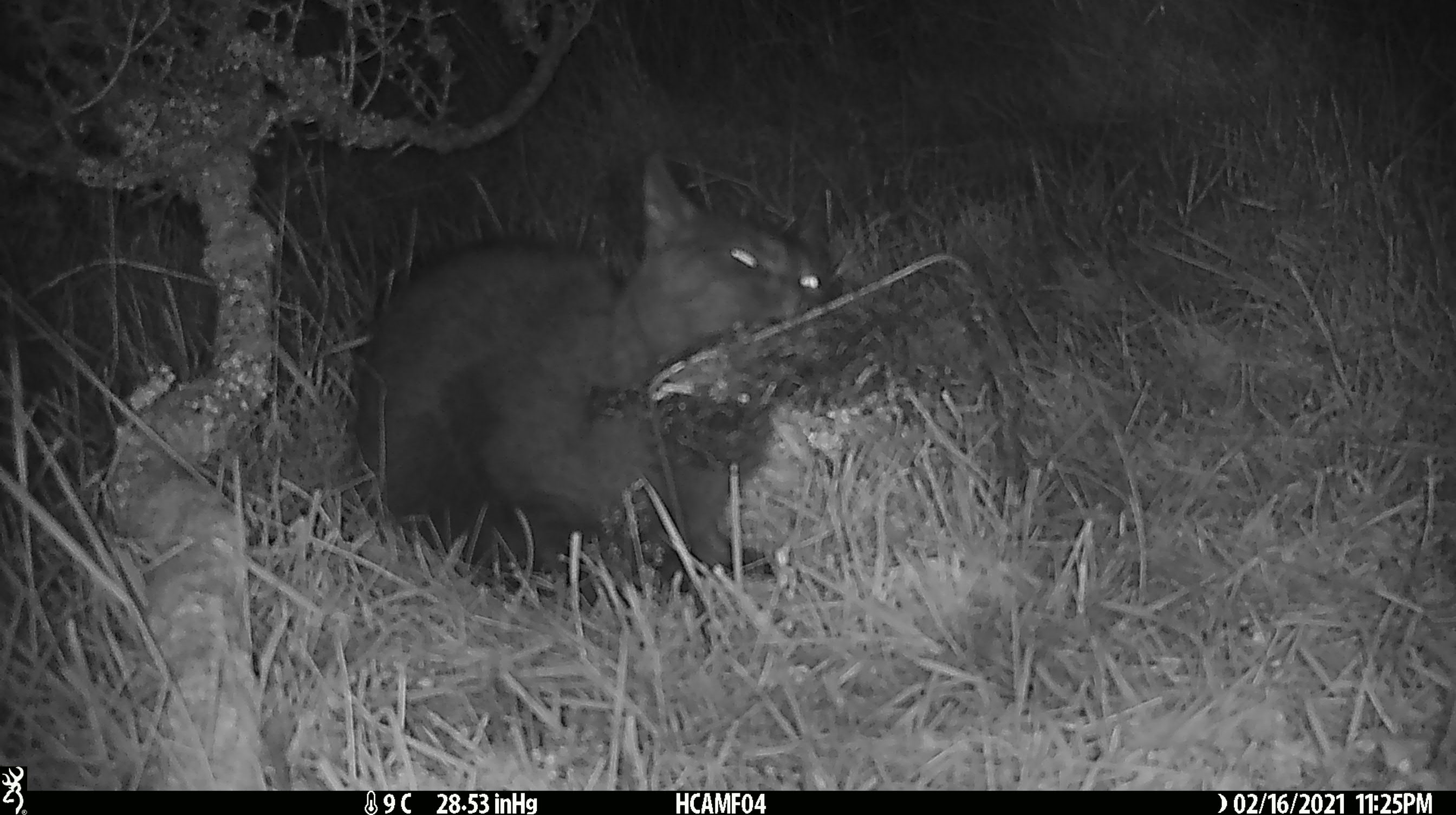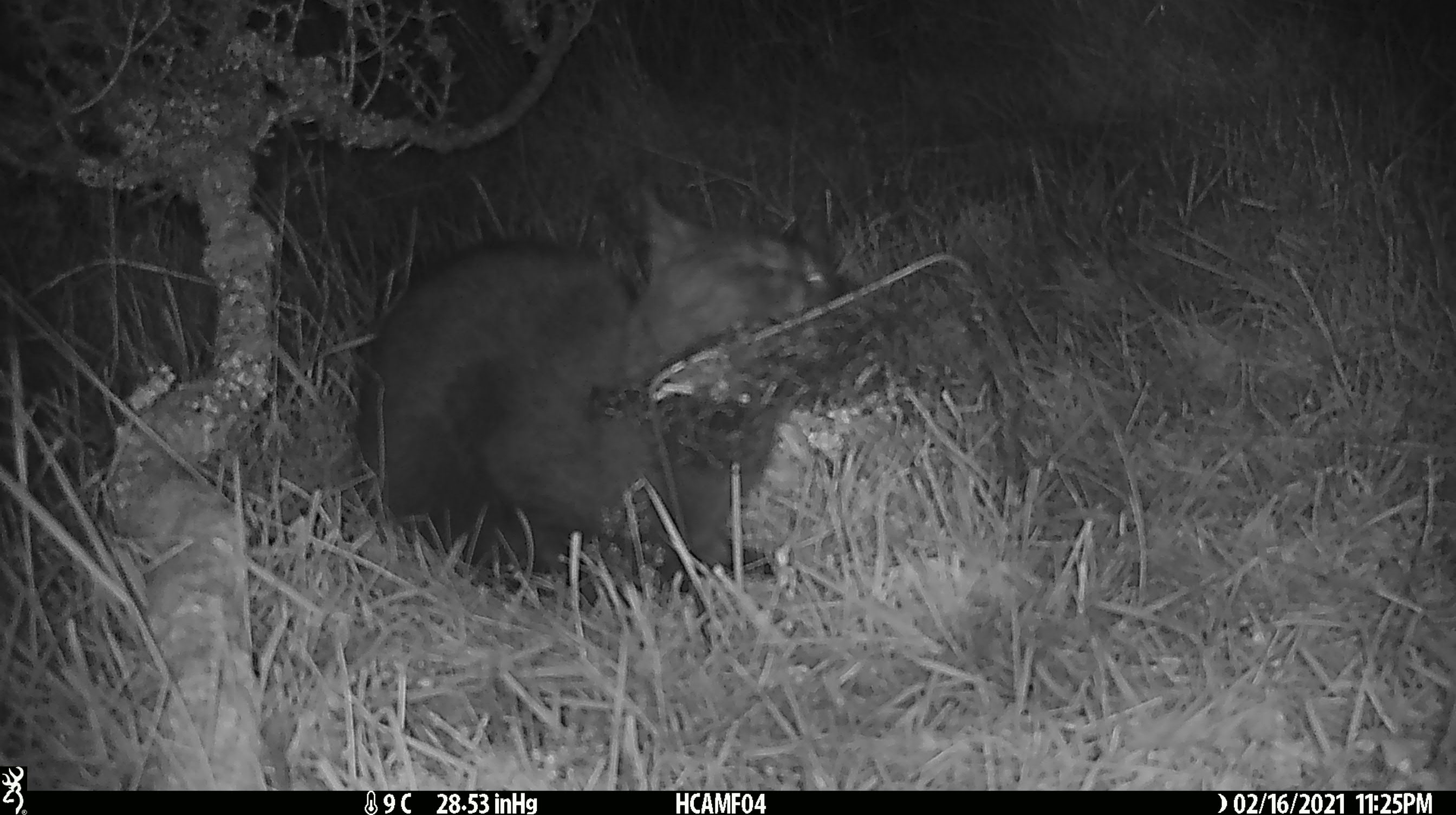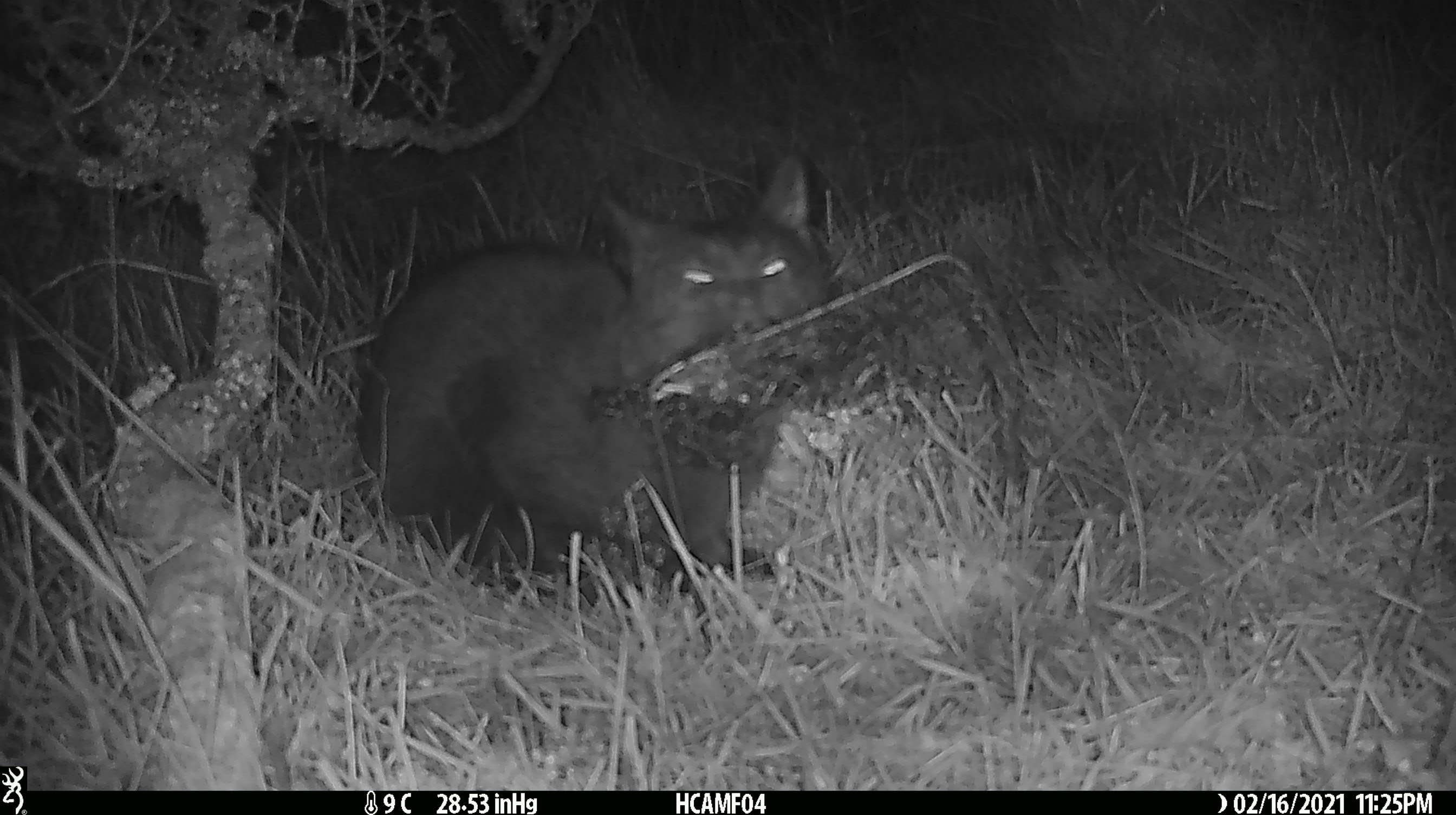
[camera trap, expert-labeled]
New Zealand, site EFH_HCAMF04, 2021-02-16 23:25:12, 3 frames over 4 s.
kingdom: Animalia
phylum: Chordata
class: Mammalia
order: Carnivora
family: Felidae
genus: Felis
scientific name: Felis catus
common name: domestic cat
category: cat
Cat (domestic cat) (Felis catus).